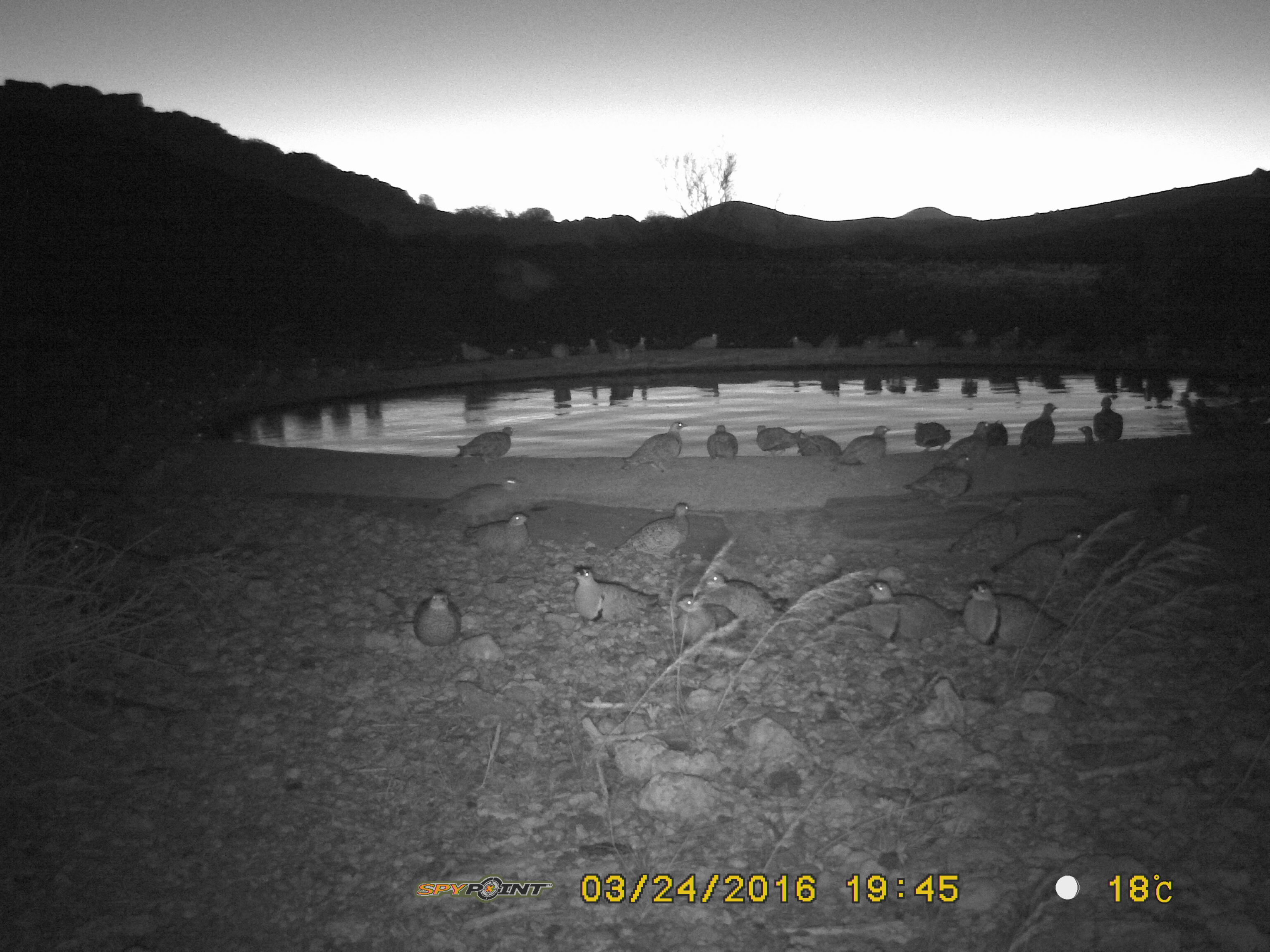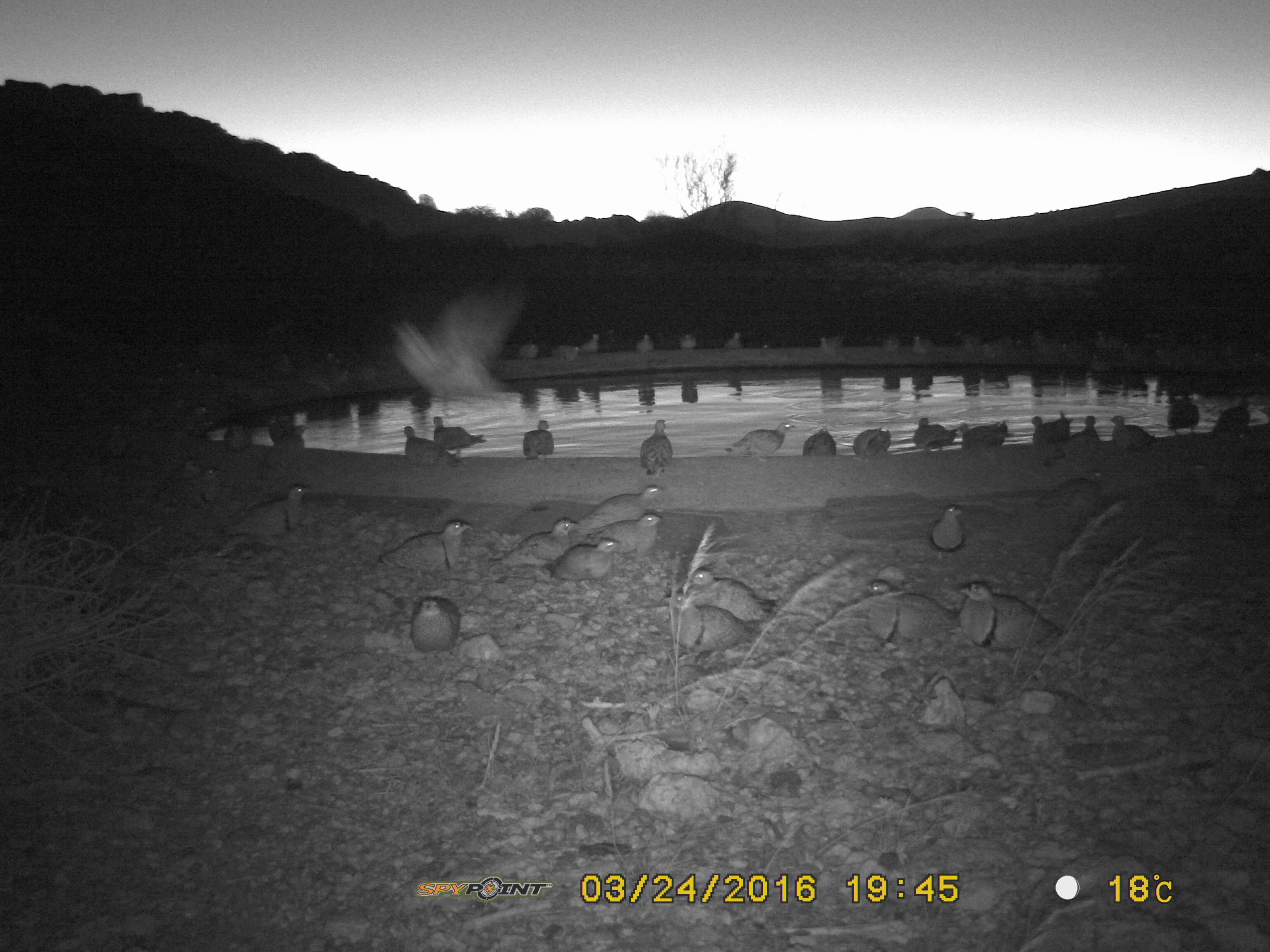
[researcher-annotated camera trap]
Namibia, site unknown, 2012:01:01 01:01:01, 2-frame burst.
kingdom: Animalia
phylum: Chordata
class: Aves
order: Pterocliformes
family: Pteroclidae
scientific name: Pteroclidae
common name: sandgrouse